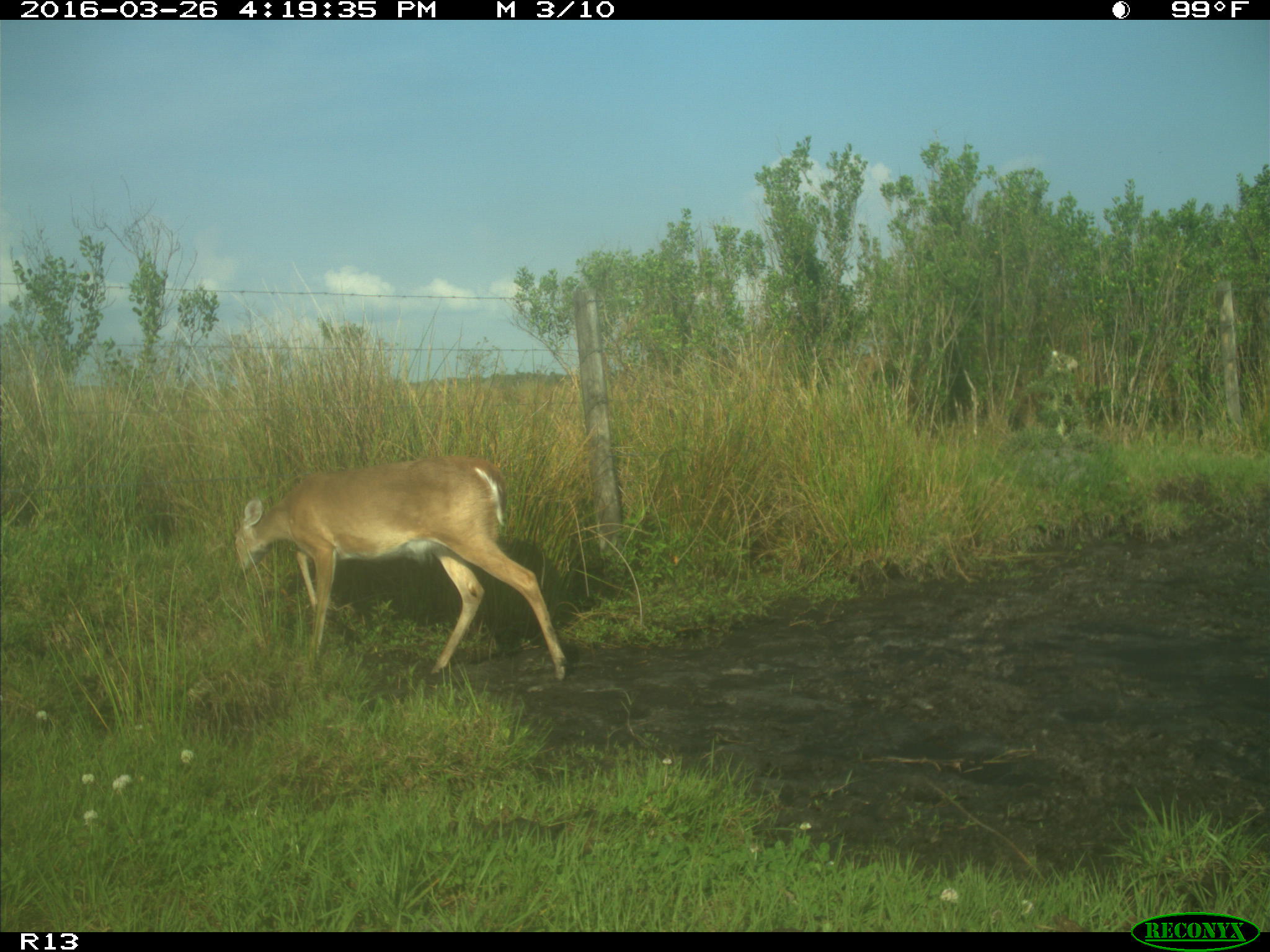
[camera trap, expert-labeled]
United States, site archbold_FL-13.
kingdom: Animalia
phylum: Chordata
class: Mammalia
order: Artiodactyla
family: Cervidae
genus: Odocoileus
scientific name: Odocoileus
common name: deer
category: unidentified deer